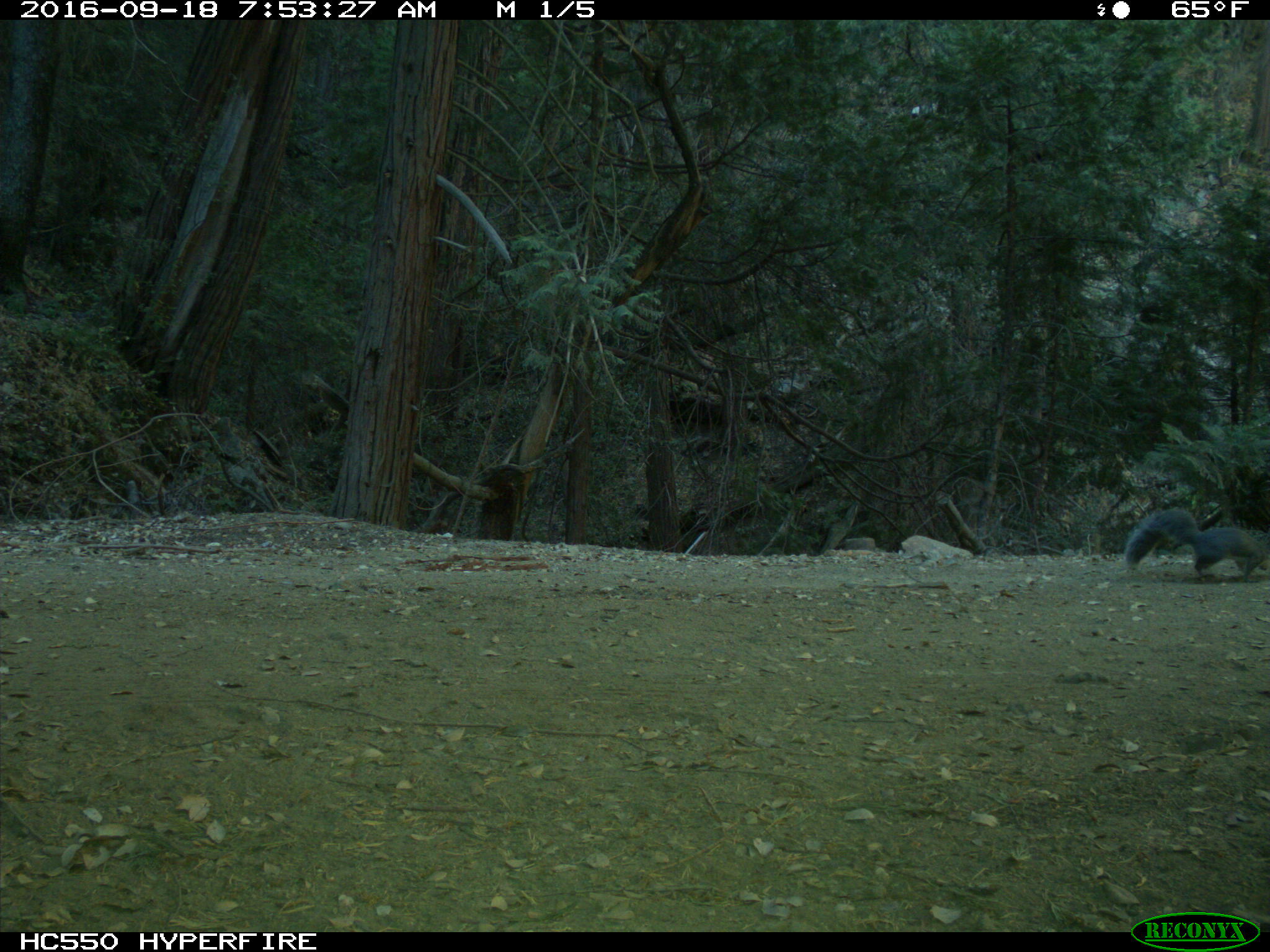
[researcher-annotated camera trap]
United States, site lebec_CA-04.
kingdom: Animalia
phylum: Chordata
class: Mammalia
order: Rodentia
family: Sciuridae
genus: Sciurus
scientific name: Sciurus carolinensis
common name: eastern gray squirrel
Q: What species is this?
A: Sciurus carolinensis (eastern gray squirrel).